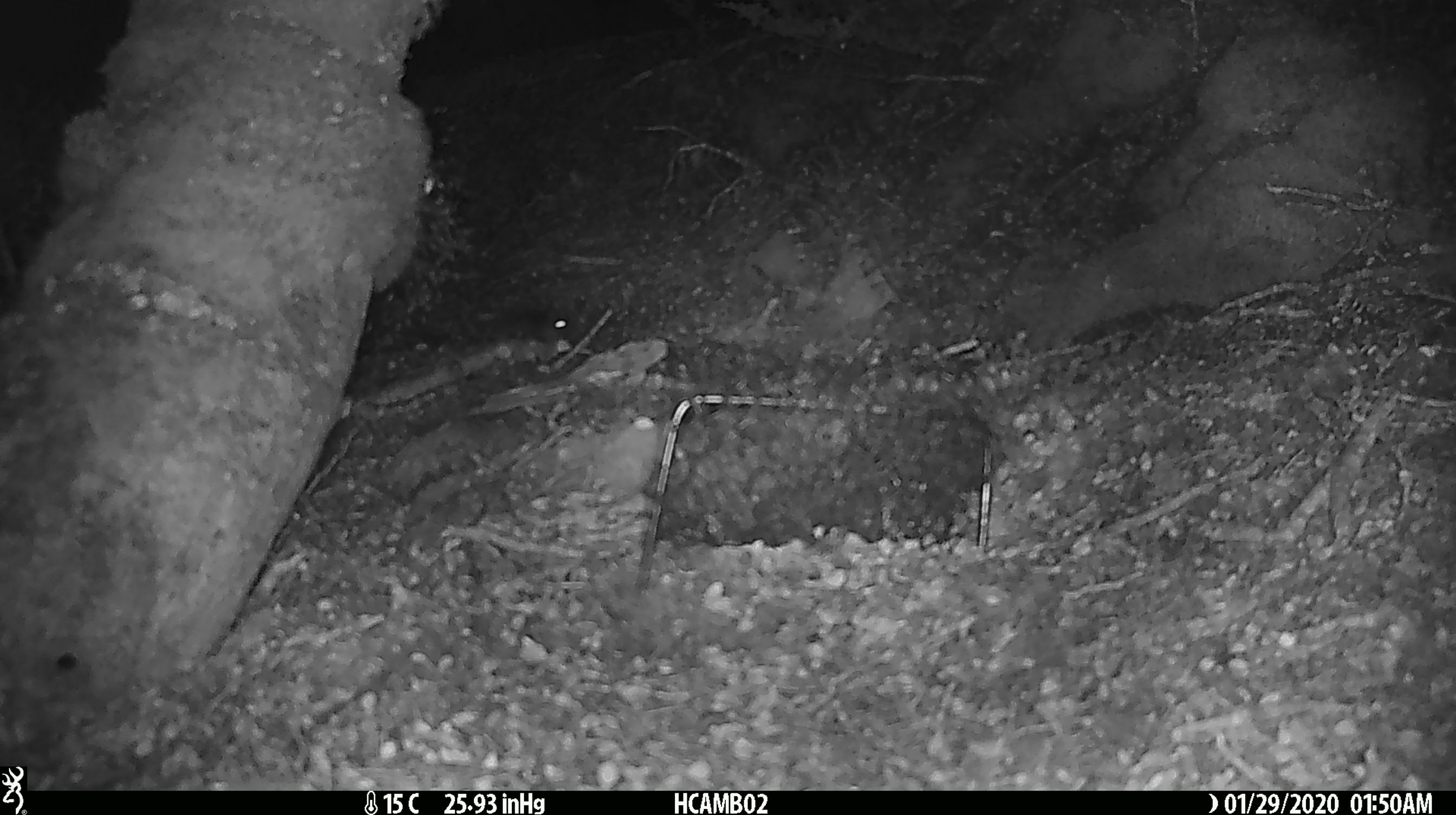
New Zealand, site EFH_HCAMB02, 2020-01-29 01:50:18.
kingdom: Animalia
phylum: Chordata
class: Mammalia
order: Rodentia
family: Muridae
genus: Mus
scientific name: Mus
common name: mouse